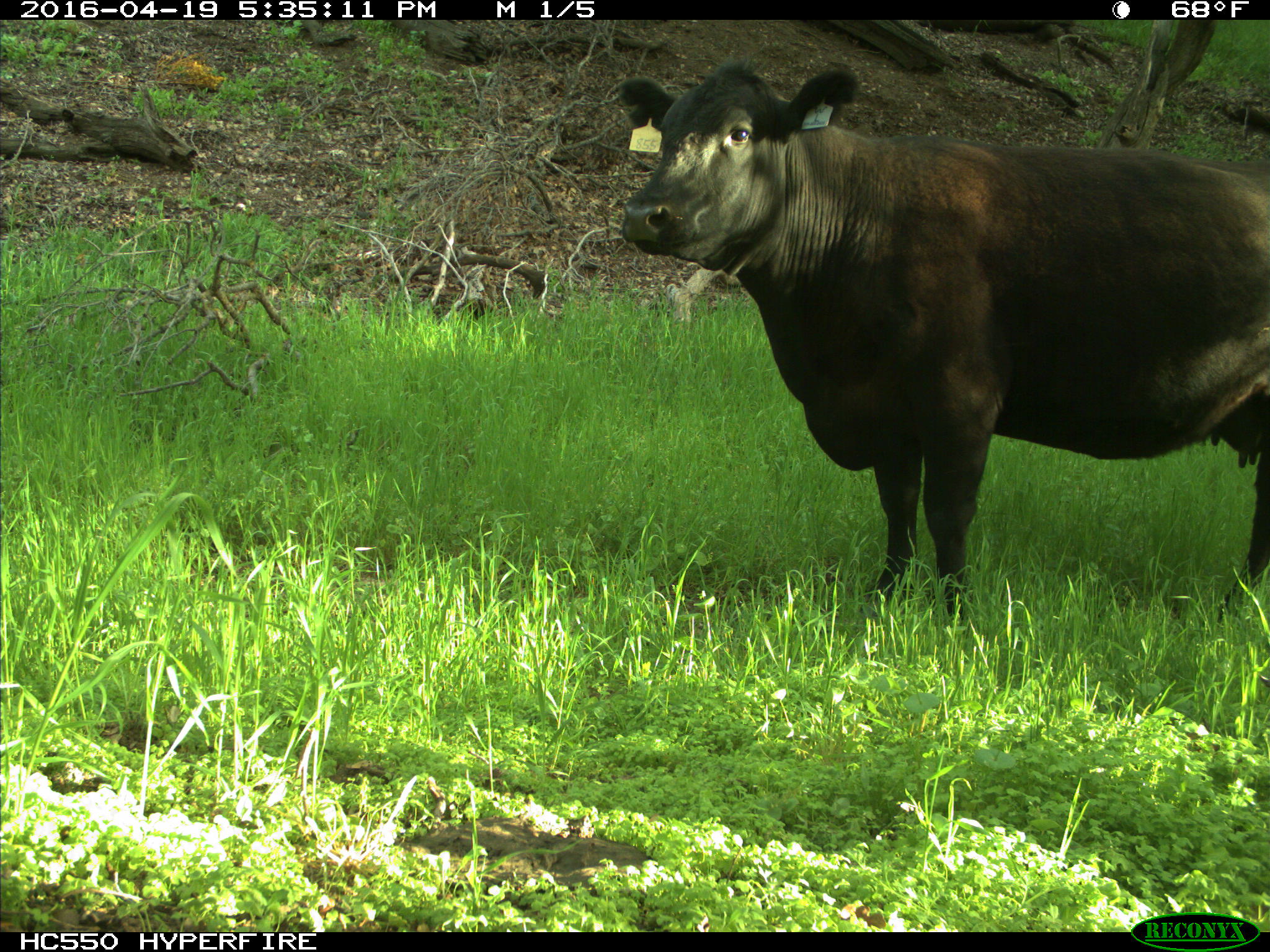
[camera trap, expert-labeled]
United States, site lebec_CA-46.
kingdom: Animalia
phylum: Chordata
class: Mammalia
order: Artiodactyla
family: Bovidae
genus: Bos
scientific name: Bos taurus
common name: domestic cow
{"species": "Bos taurus (domestic cow)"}